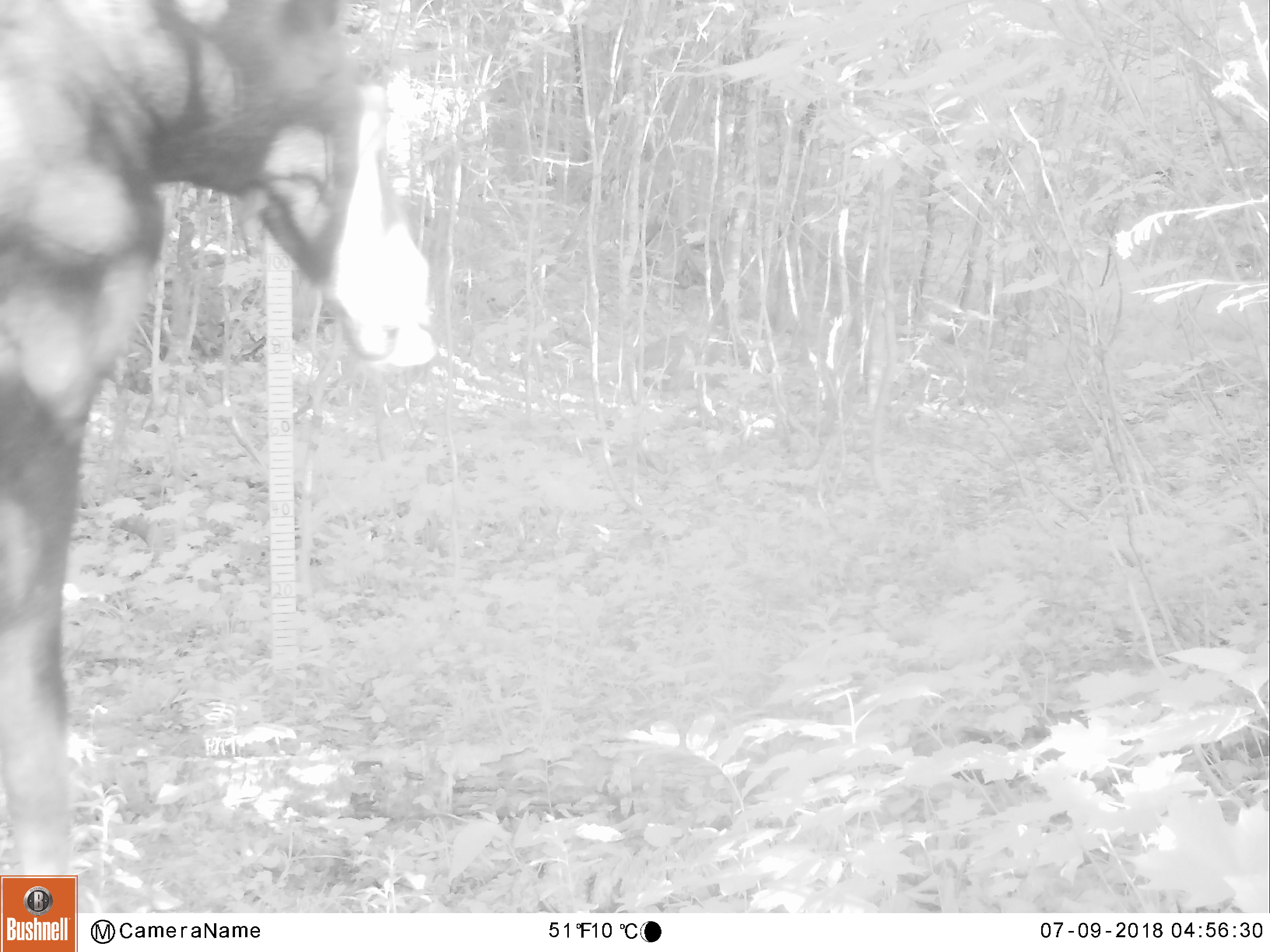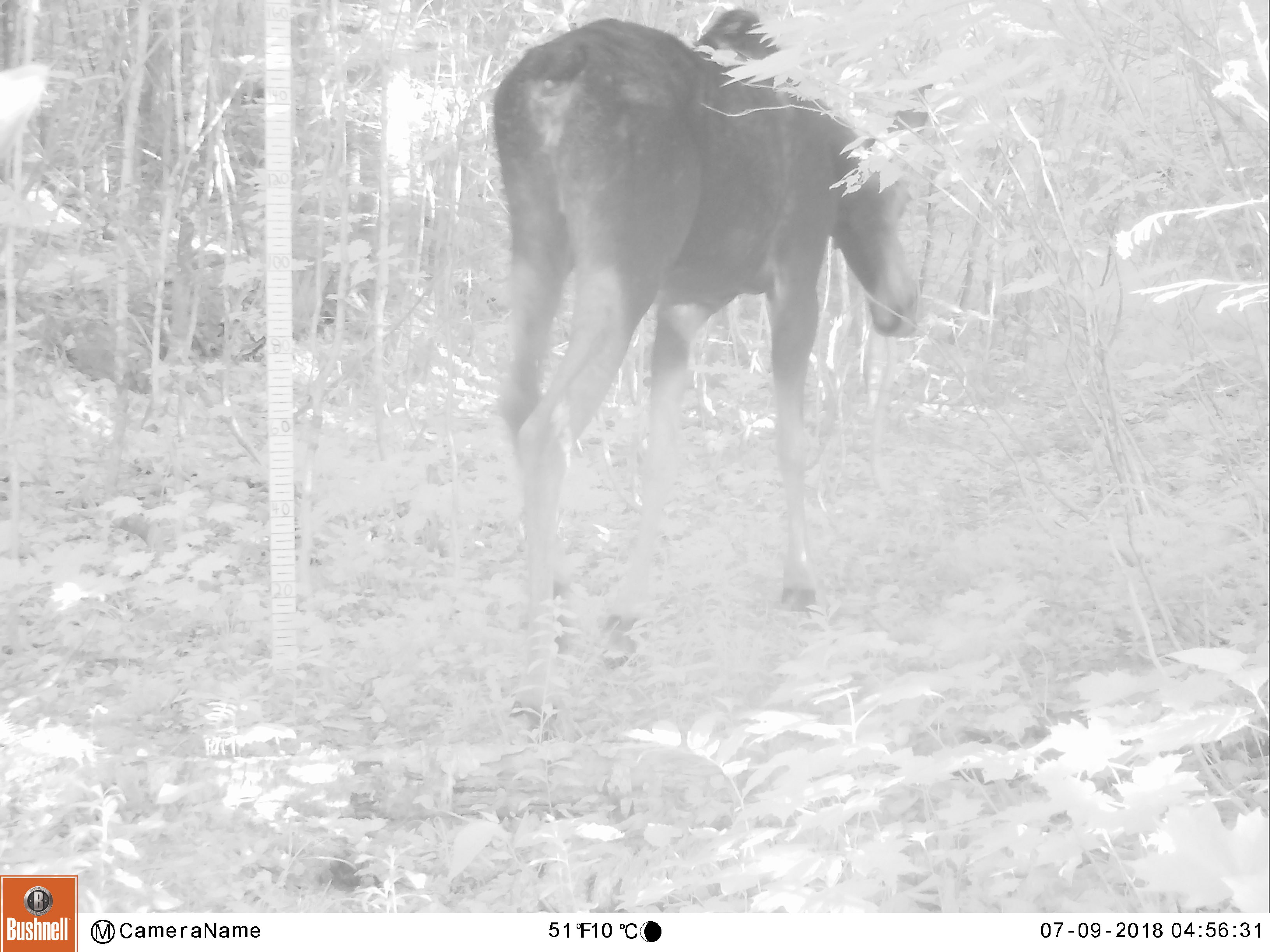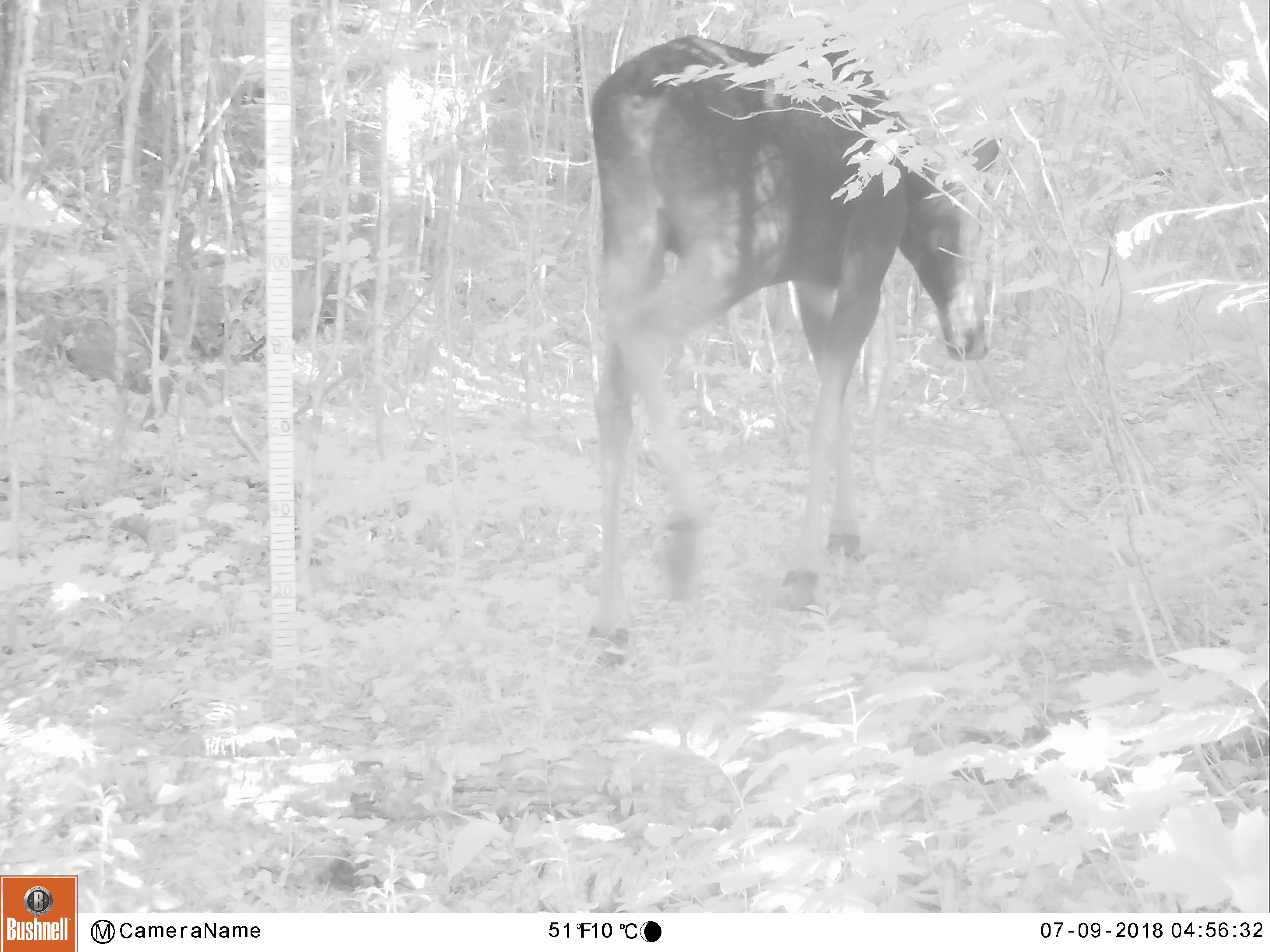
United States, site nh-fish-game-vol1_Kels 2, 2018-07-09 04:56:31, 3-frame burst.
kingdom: Animalia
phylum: Chordata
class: Mammalia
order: Artiodactyla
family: Cervidae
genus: Alces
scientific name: Alces alces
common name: moose